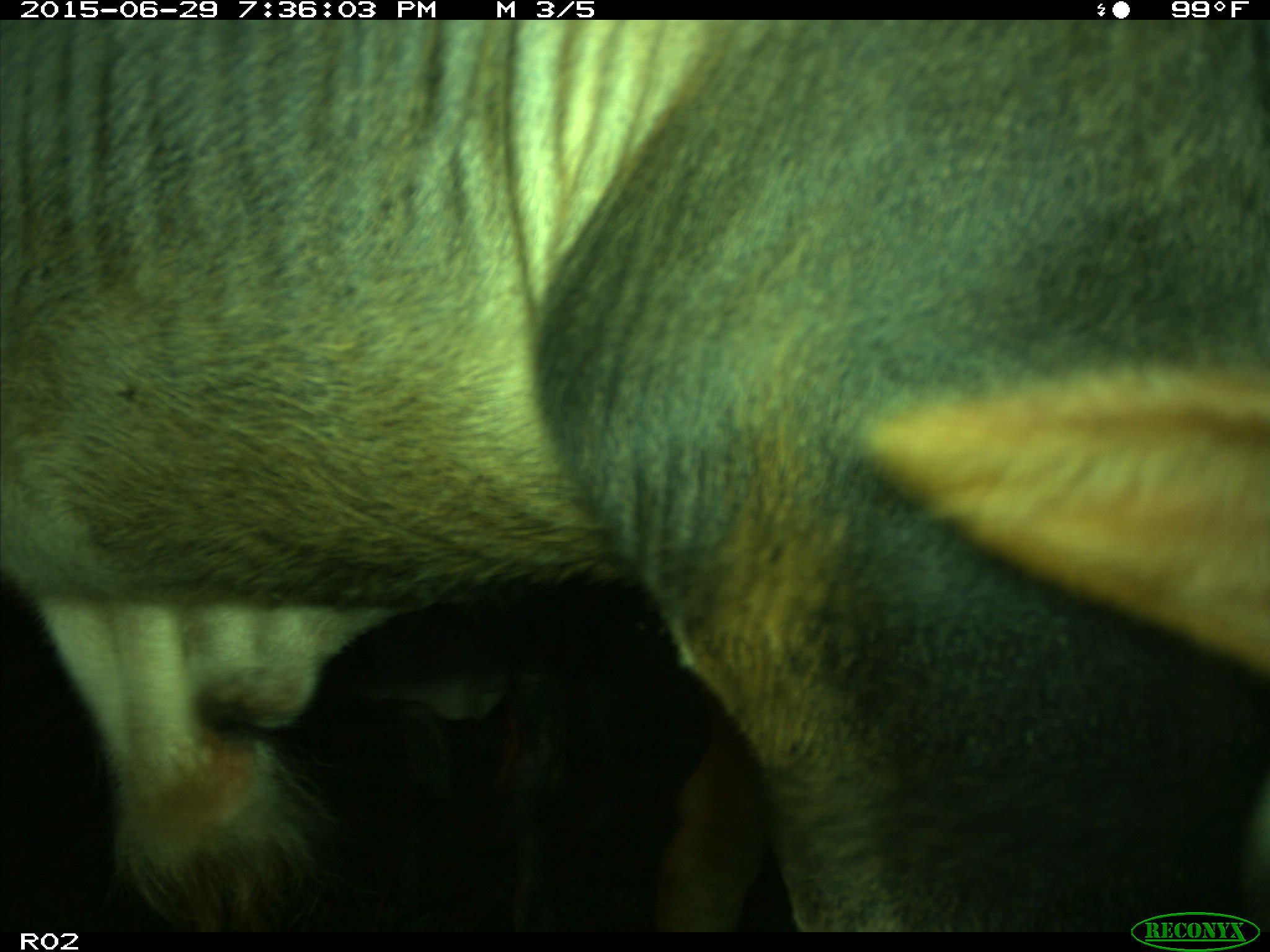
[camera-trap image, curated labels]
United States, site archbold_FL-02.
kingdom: Animalia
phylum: Chordata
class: Mammalia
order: Artiodactyla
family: Bovidae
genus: Bos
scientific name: Bos taurus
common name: domestic cow